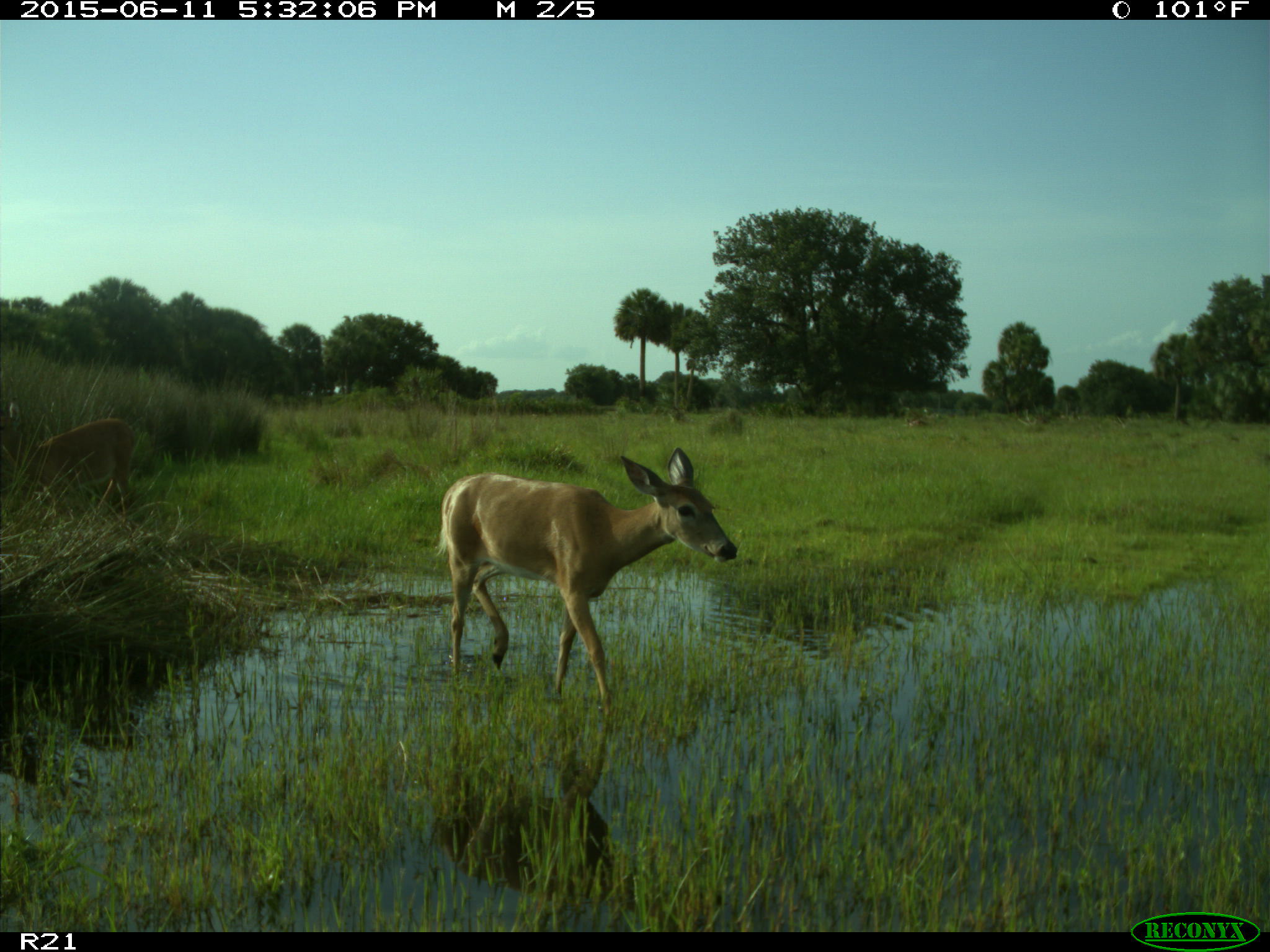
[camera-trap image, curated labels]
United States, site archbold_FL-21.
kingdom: Animalia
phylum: Chordata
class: Mammalia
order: Artiodactyla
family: Cervidae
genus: Odocoileus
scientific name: Odocoileus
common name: deer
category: unidentified deer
Unidentified deer (deer) (Odocoileus).